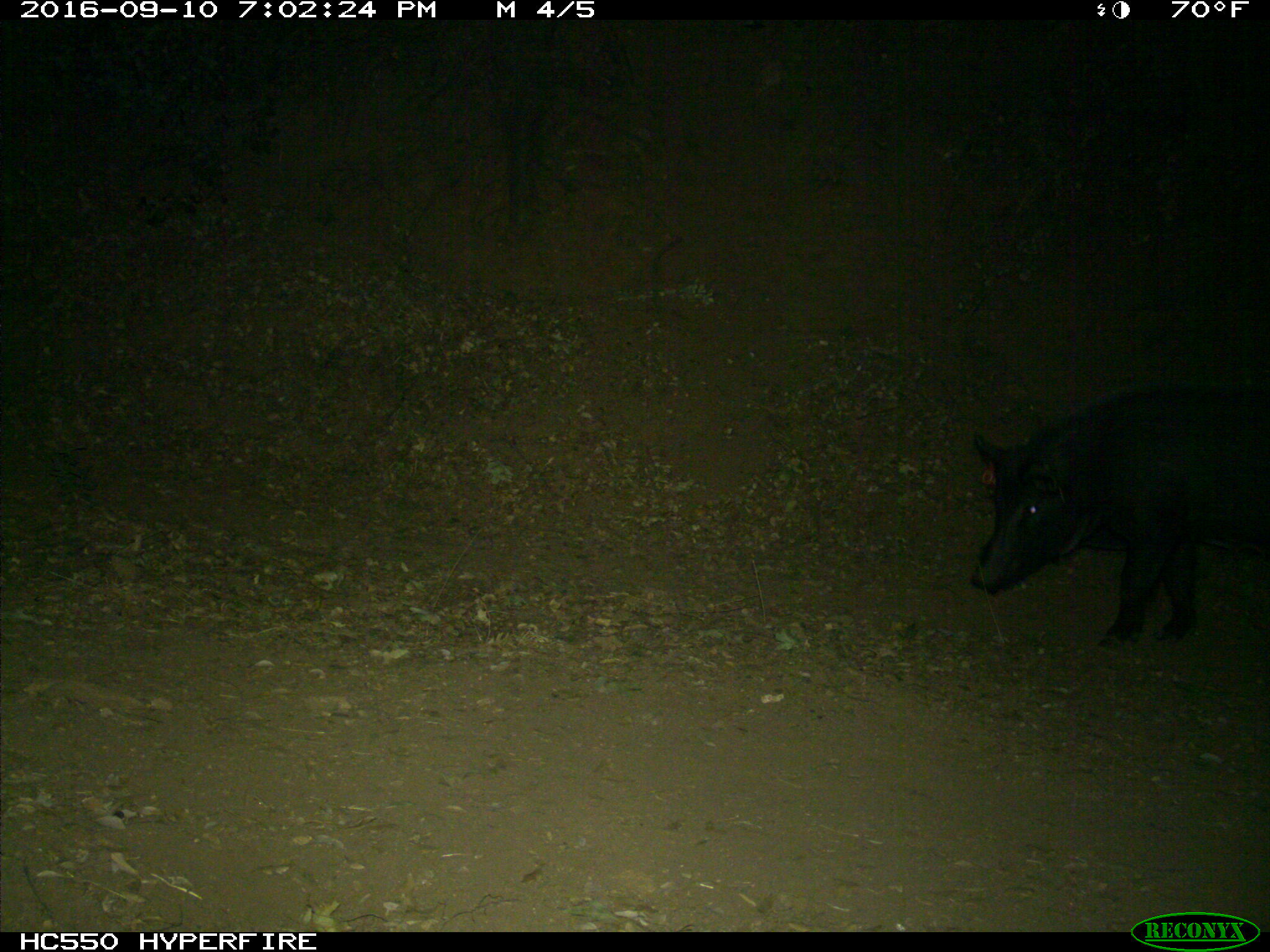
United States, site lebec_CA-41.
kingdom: Animalia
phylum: Chordata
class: Mammalia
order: Artiodactyla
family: Suidae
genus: Sus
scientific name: Sus scrofa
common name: wild boar